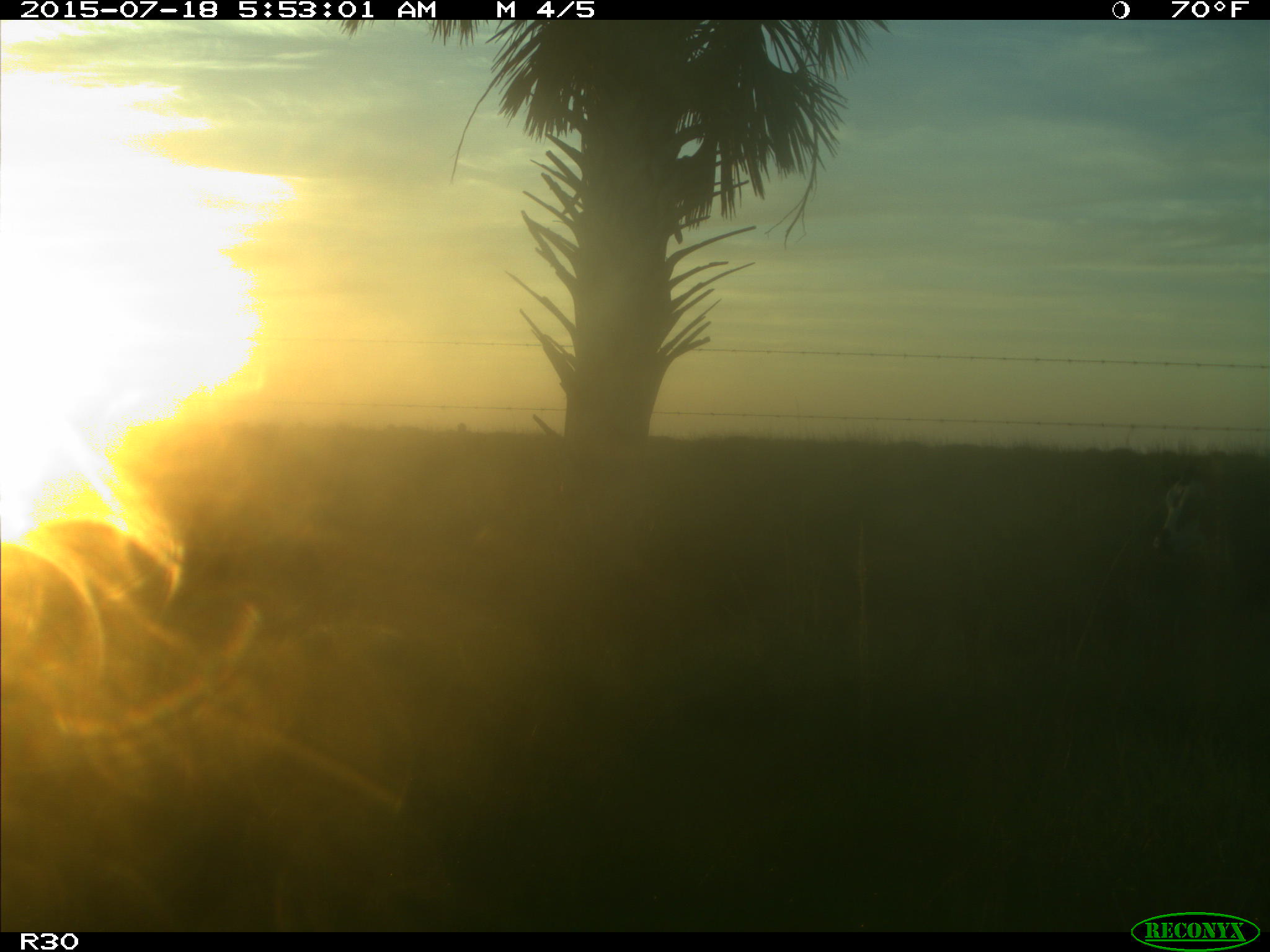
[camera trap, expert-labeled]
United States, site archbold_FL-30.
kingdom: Animalia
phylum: Chordata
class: Mammalia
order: Artiodactyla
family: Bovidae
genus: Bos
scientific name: Bos taurus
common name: domestic cow